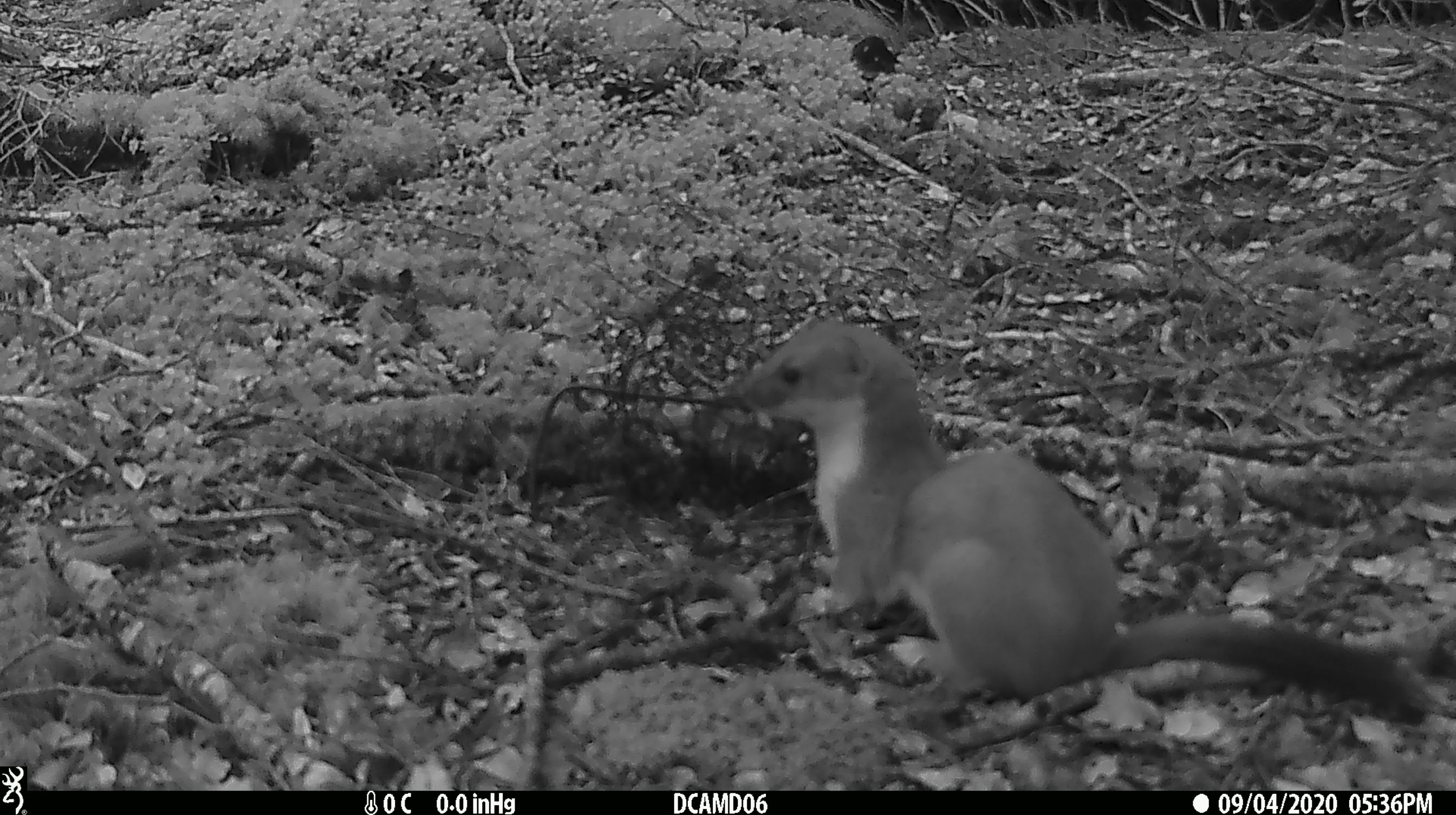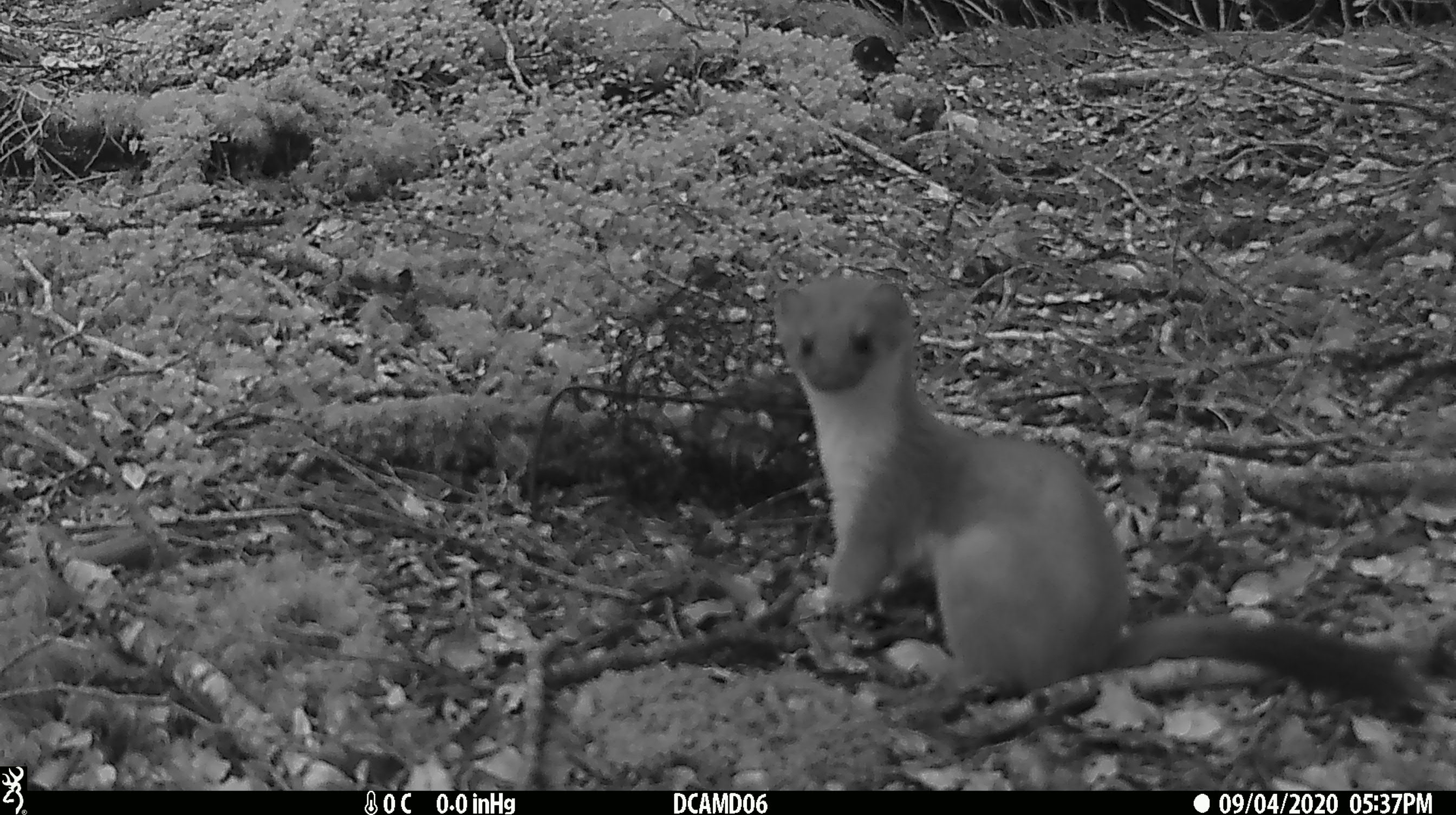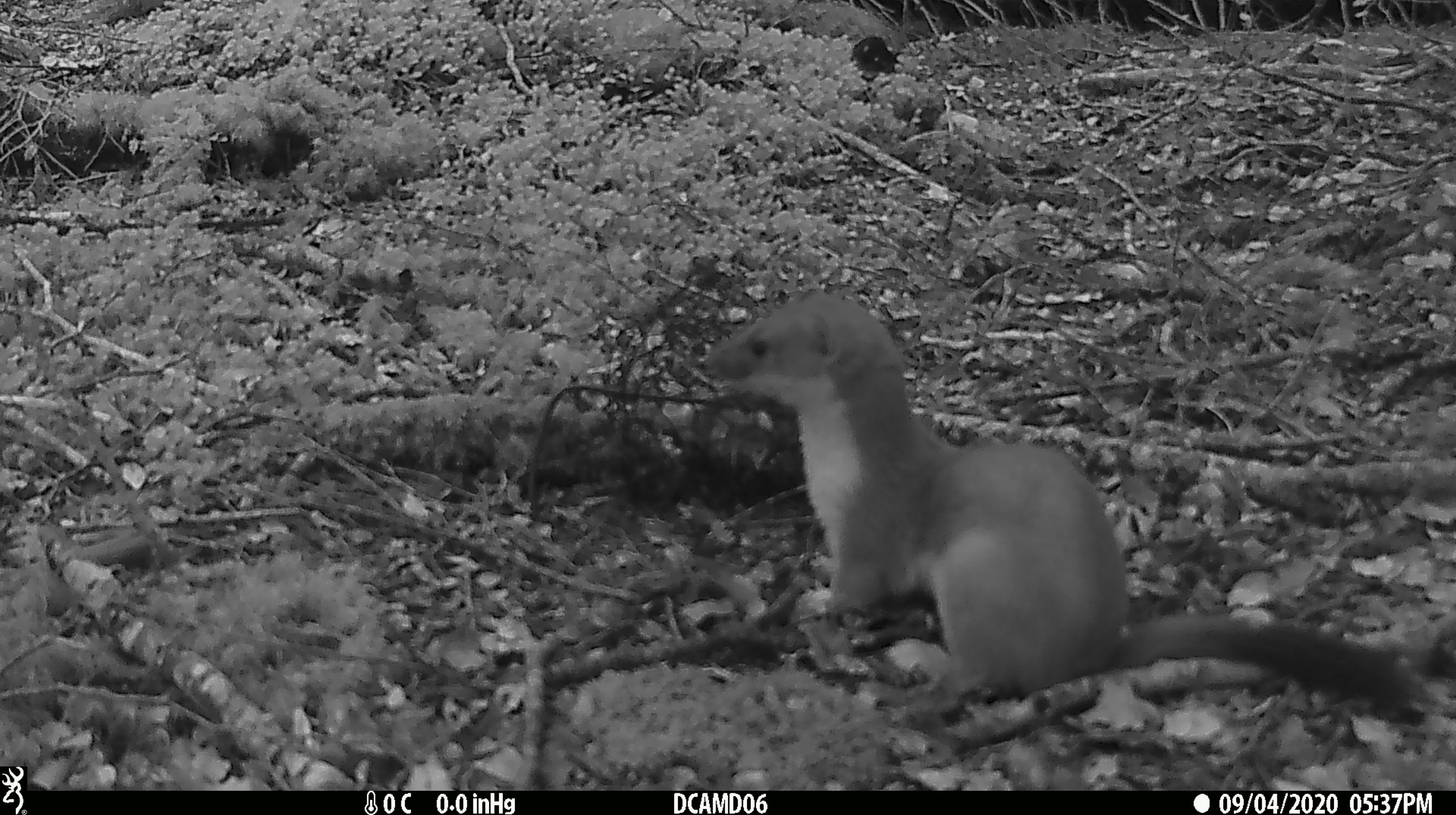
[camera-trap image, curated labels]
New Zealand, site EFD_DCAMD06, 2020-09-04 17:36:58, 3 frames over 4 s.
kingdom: Animalia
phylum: Chordata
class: Mammalia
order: Carnivora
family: Mustelidae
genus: Mustela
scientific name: Mustela erminea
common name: stoat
Stoat (Mustela erminea).